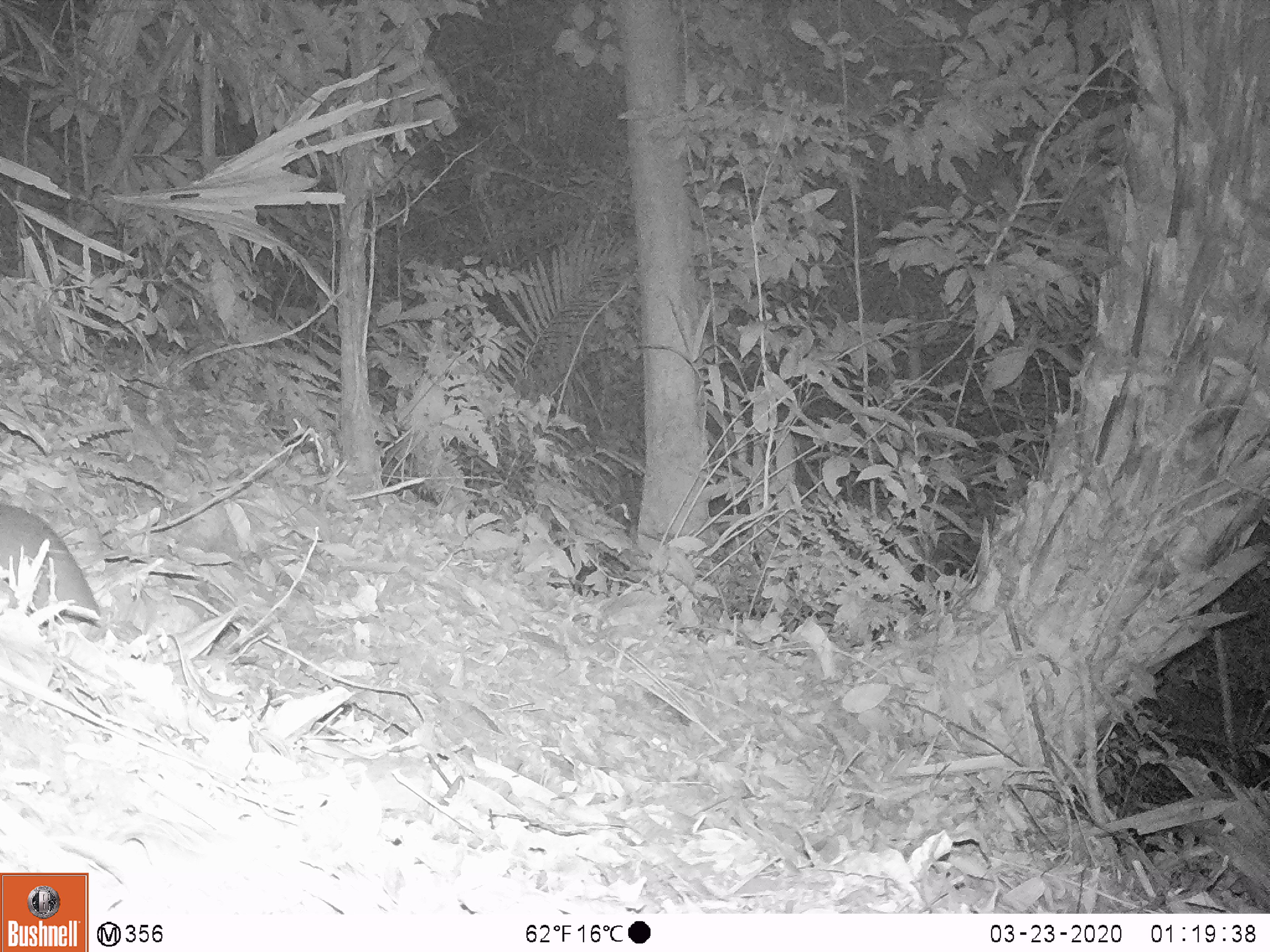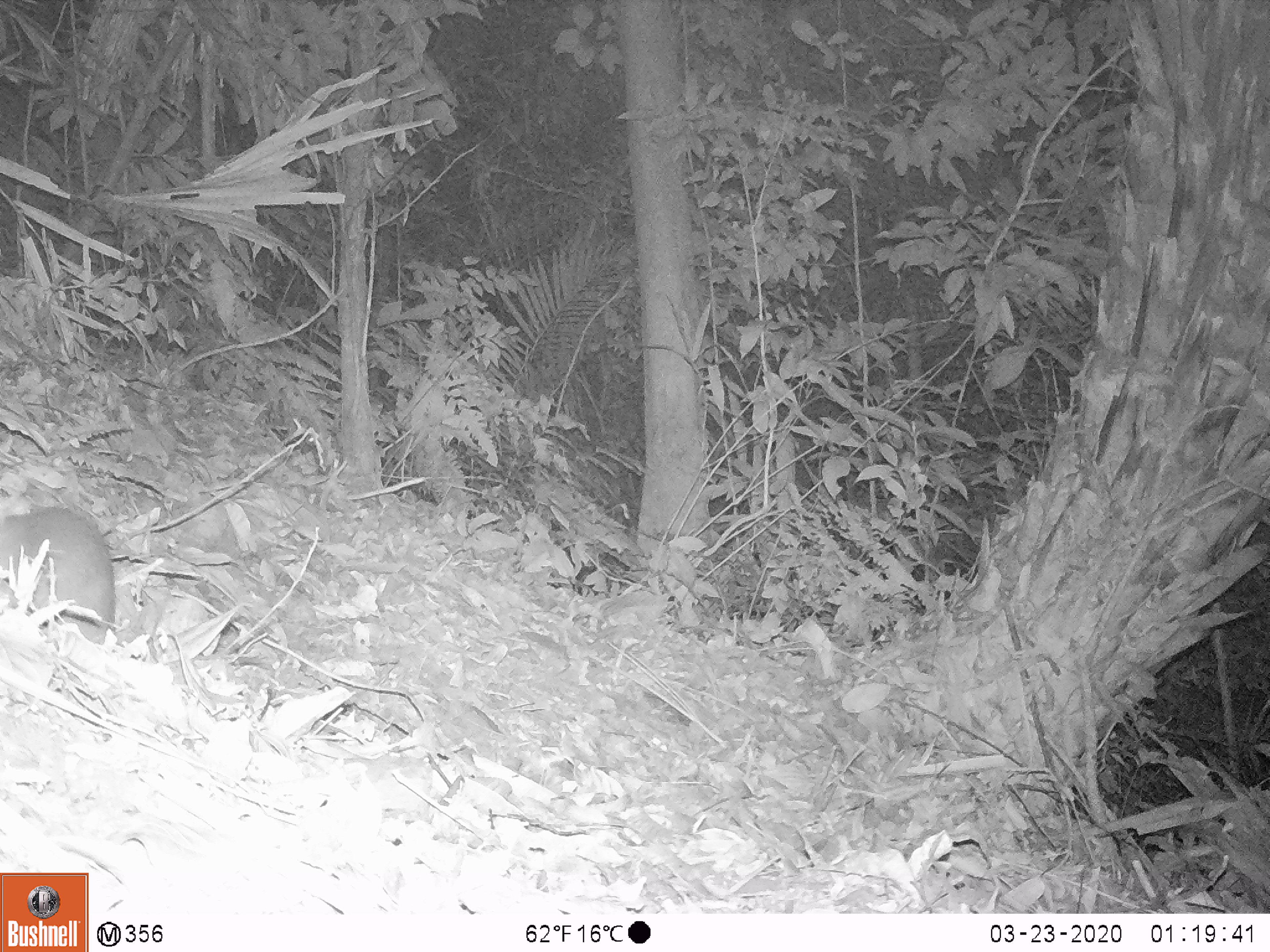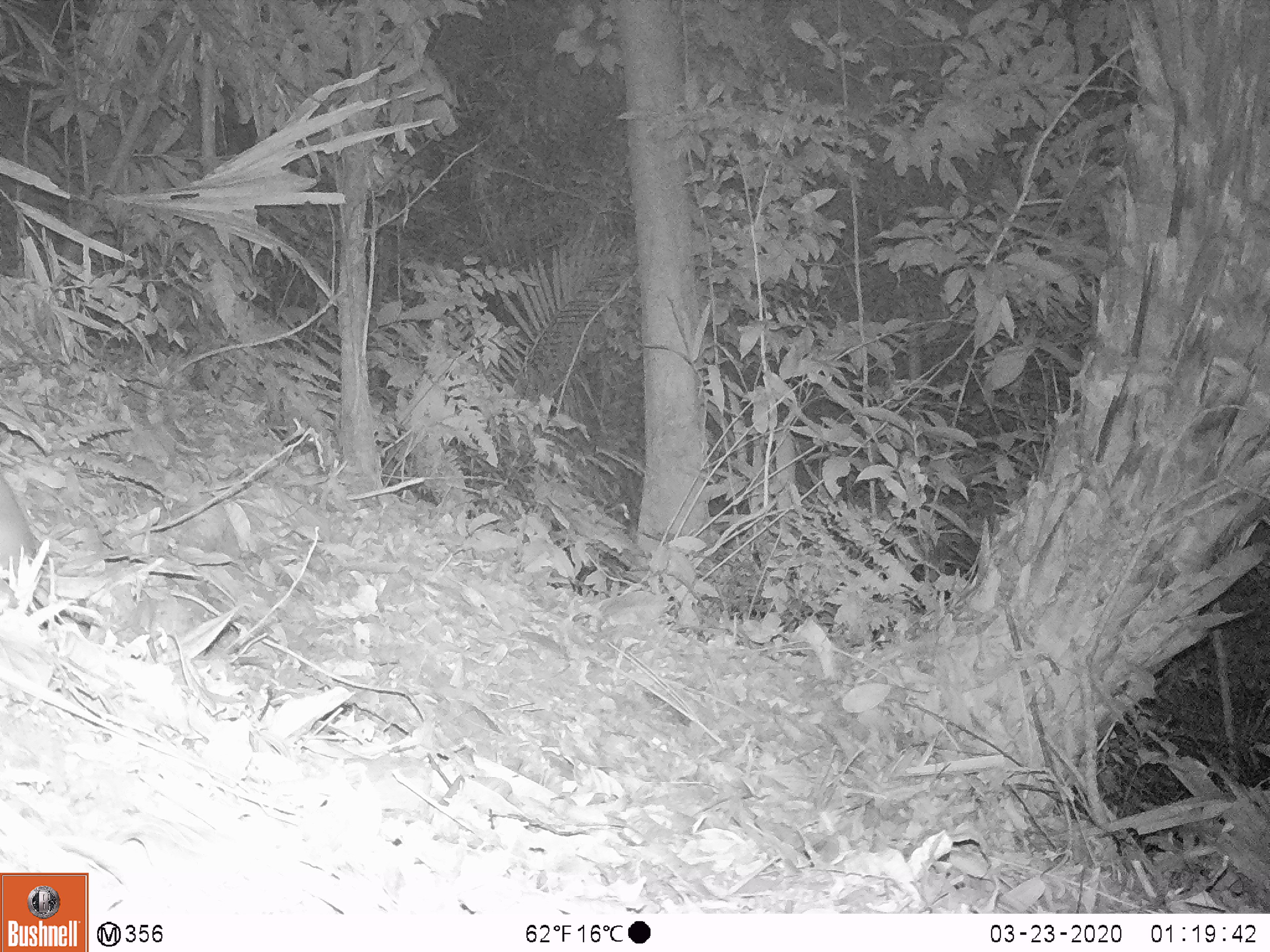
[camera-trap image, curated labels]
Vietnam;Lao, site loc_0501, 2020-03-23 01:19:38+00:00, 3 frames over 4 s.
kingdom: Animalia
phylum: Chordata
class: Mammalia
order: Rodentia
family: Muridae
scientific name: Muridae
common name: old-world mice and rats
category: unidentified murid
Unidentified murid (old-world mice and rats) (Muridae). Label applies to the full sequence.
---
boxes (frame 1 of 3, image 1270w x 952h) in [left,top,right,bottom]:
unidentified murid: [0,503,100,620]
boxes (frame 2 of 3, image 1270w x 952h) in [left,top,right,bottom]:
unidentified murid: [0,505,116,645]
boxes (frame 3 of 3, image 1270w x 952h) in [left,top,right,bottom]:
unidentified murid: [0,473,48,618]